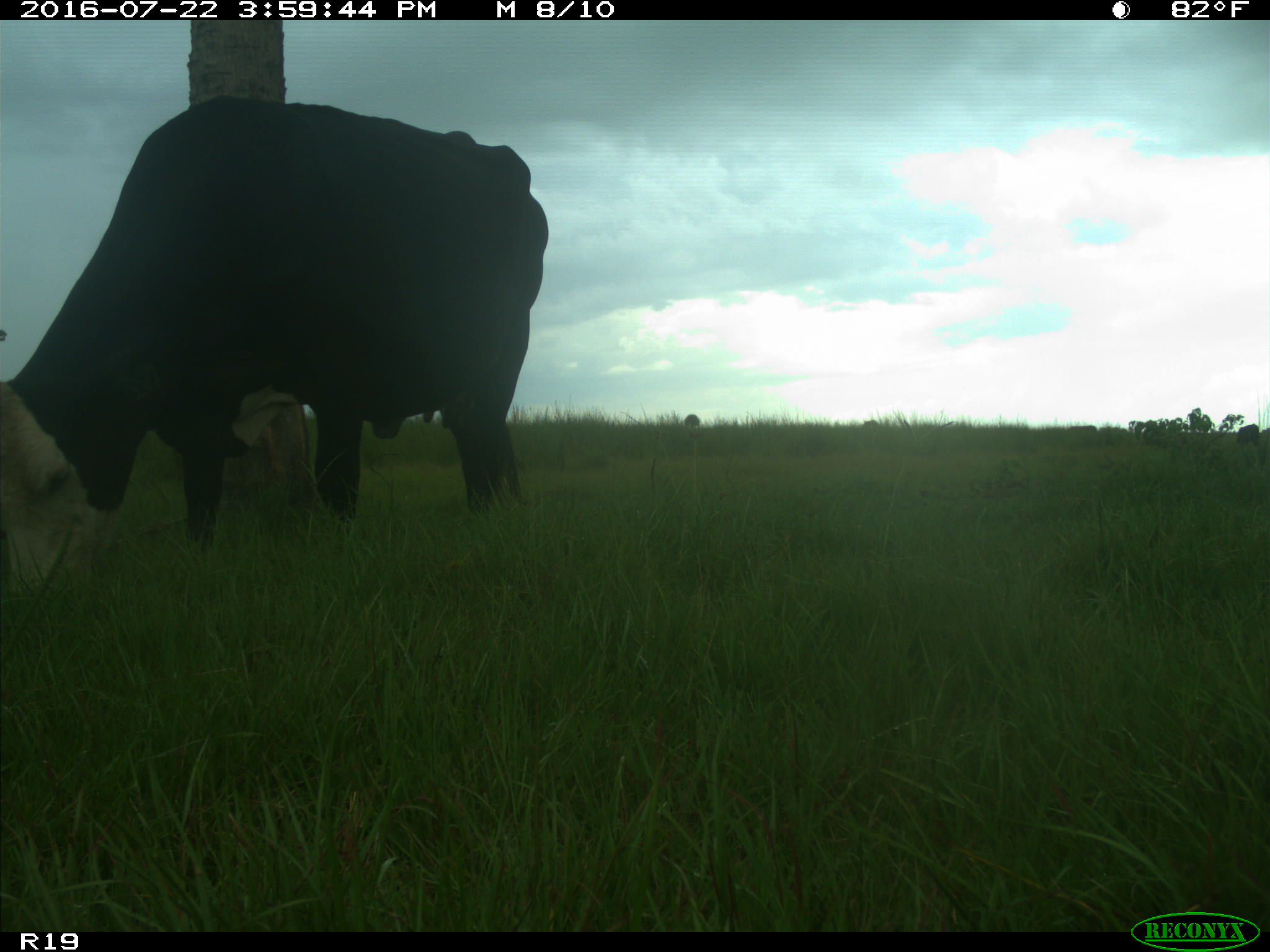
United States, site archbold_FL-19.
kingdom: Animalia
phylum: Chordata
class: Mammalia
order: Artiodactyla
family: Bovidae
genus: Bos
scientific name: Bos taurus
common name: domestic cow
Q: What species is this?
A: Bos taurus (domestic cow).